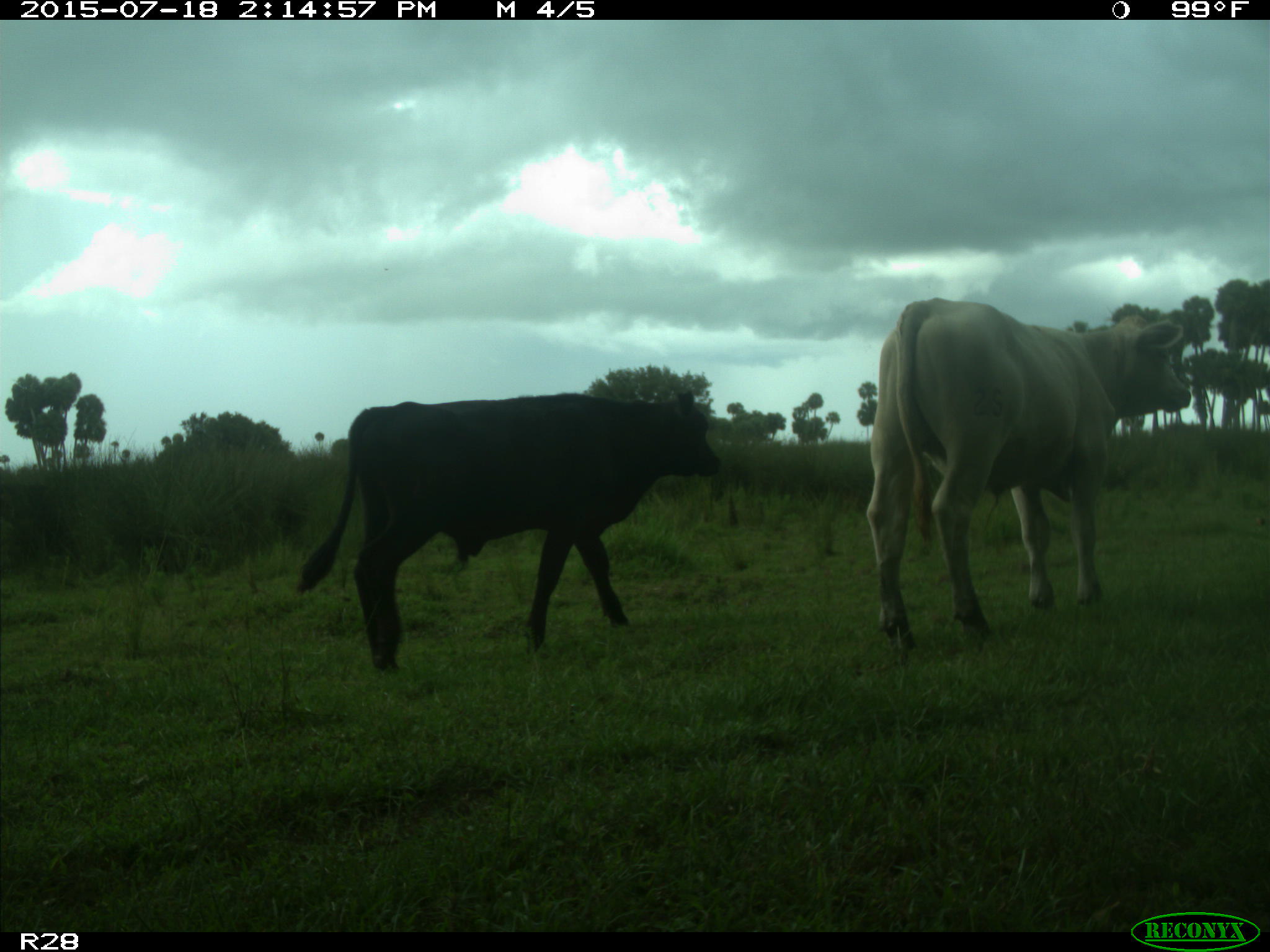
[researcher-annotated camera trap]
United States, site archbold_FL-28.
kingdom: Animalia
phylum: Chordata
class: Mammalia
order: Artiodactyla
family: Bovidae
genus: Bos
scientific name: Bos taurus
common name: domestic cow